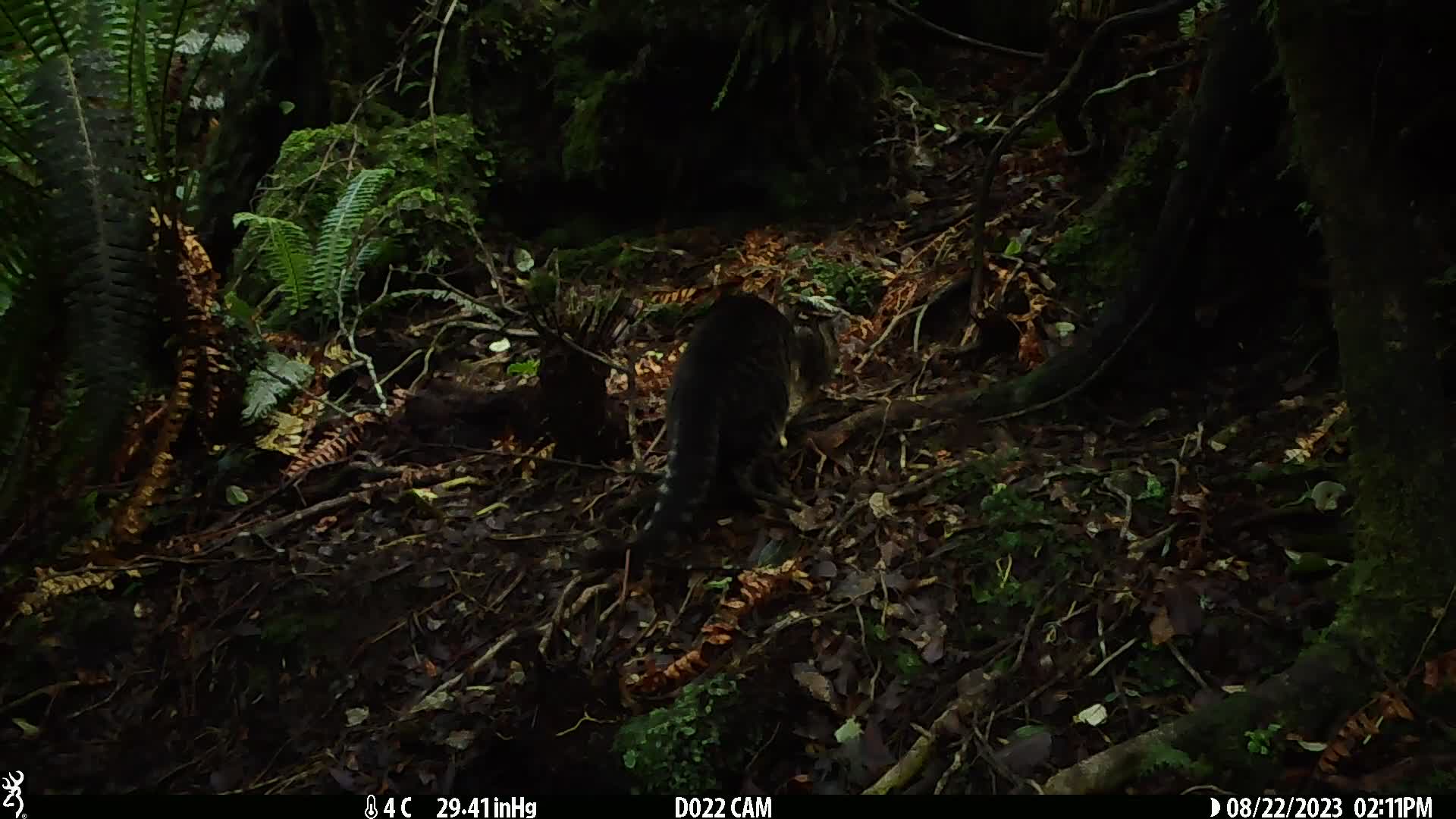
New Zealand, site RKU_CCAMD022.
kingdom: Animalia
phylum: Chordata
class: Mammalia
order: Carnivora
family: Felidae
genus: Felis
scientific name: Felis catus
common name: domestic cat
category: cat